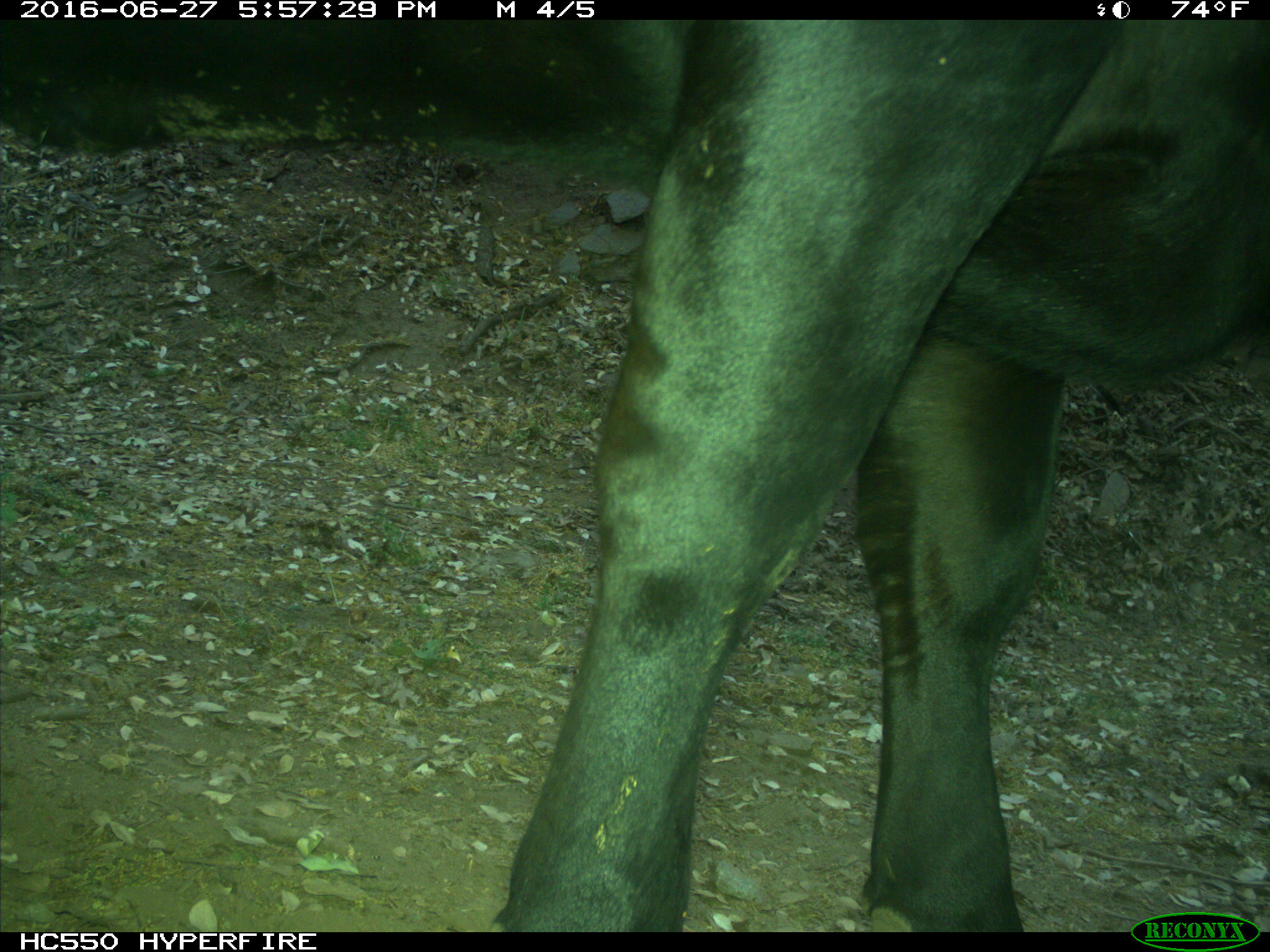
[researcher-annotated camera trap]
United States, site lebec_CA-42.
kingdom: Animalia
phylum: Chordata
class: Mammalia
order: Artiodactyla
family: Bovidae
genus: Bos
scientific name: Bos taurus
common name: domestic cow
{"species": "Bos taurus (domestic cow)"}